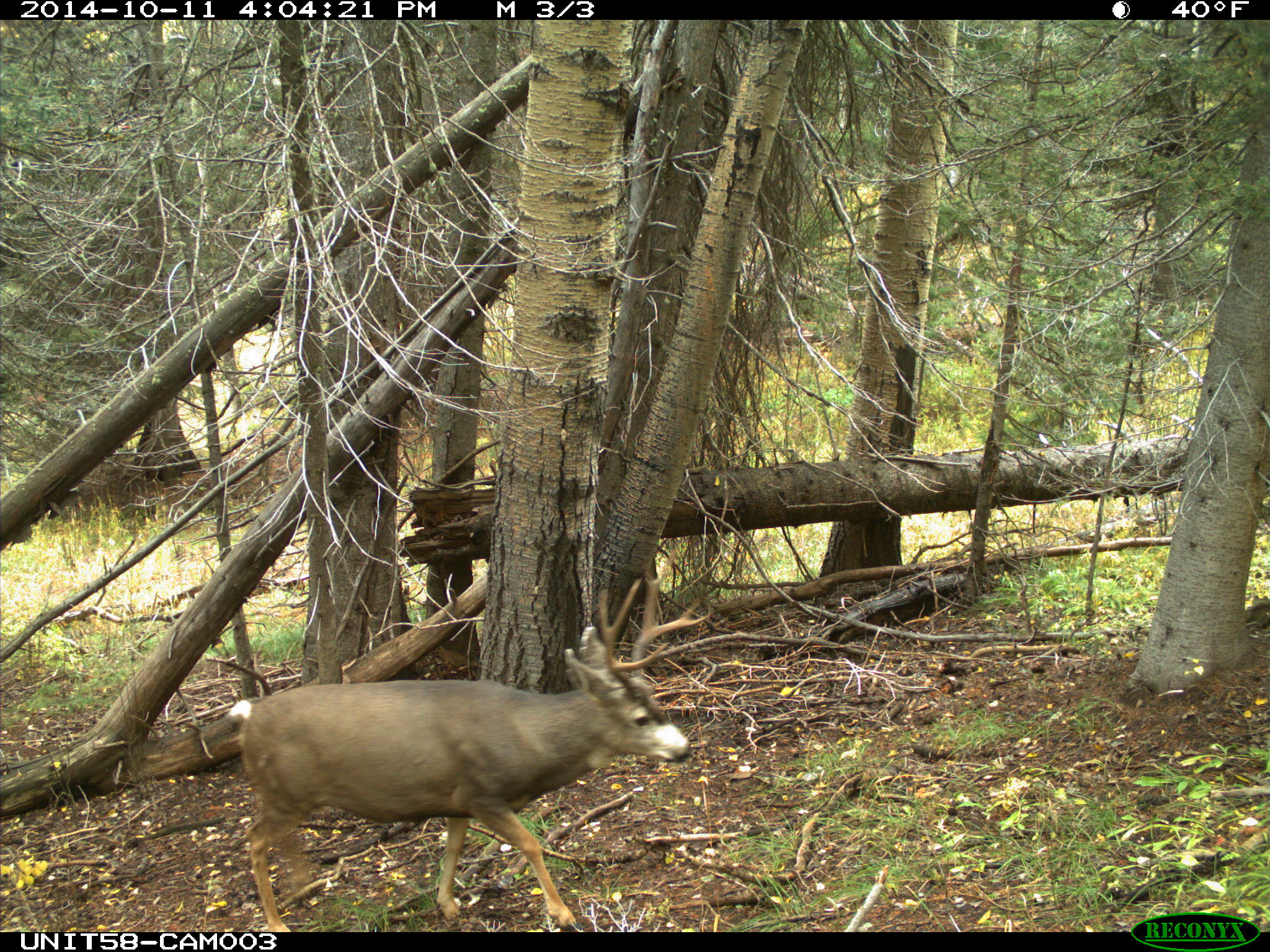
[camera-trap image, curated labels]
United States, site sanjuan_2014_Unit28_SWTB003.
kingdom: Animalia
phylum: Chordata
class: Mammalia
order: Artiodactyla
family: Cervidae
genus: Odocoileus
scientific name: Odocoileus hemionus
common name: mule deer